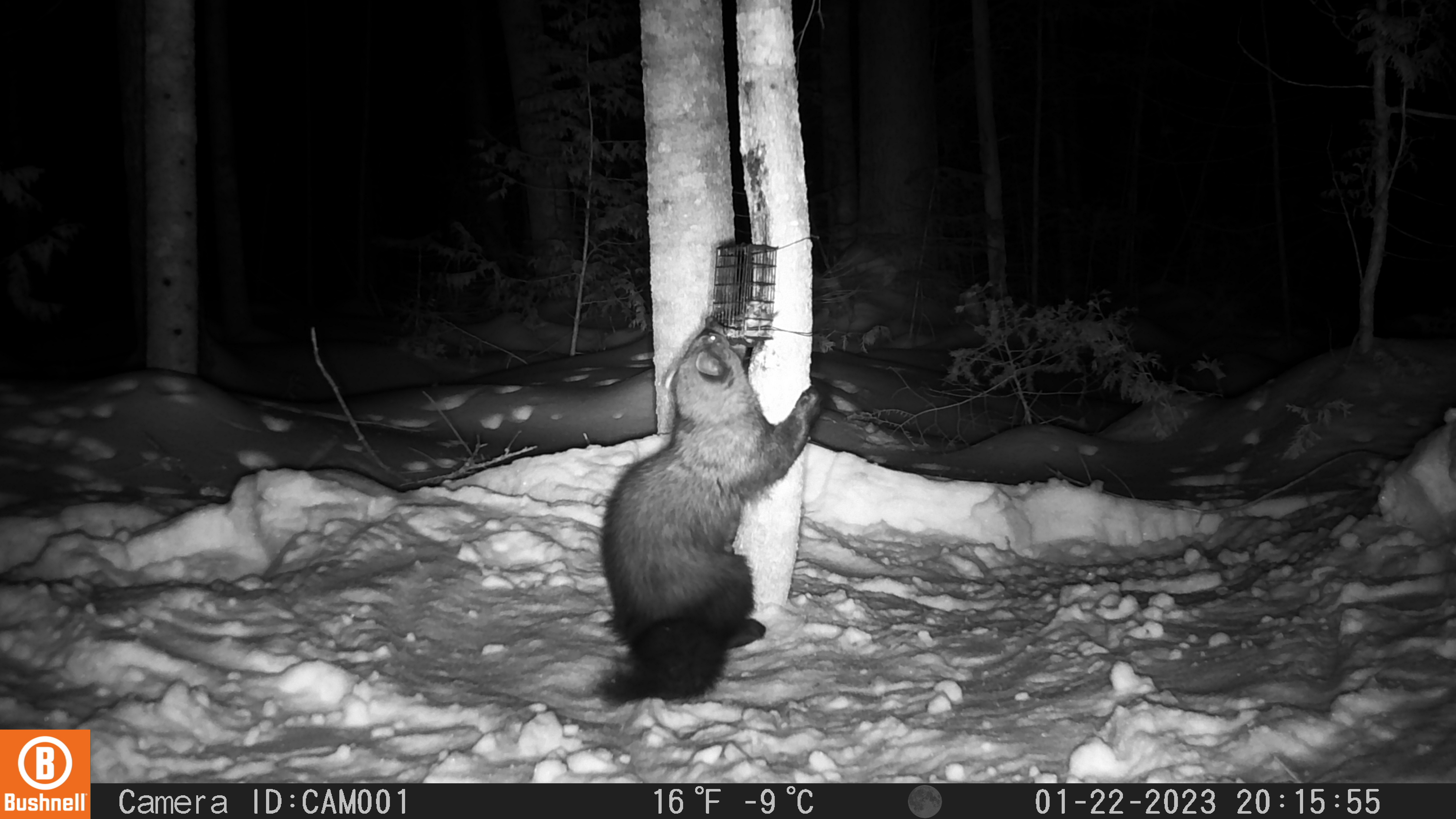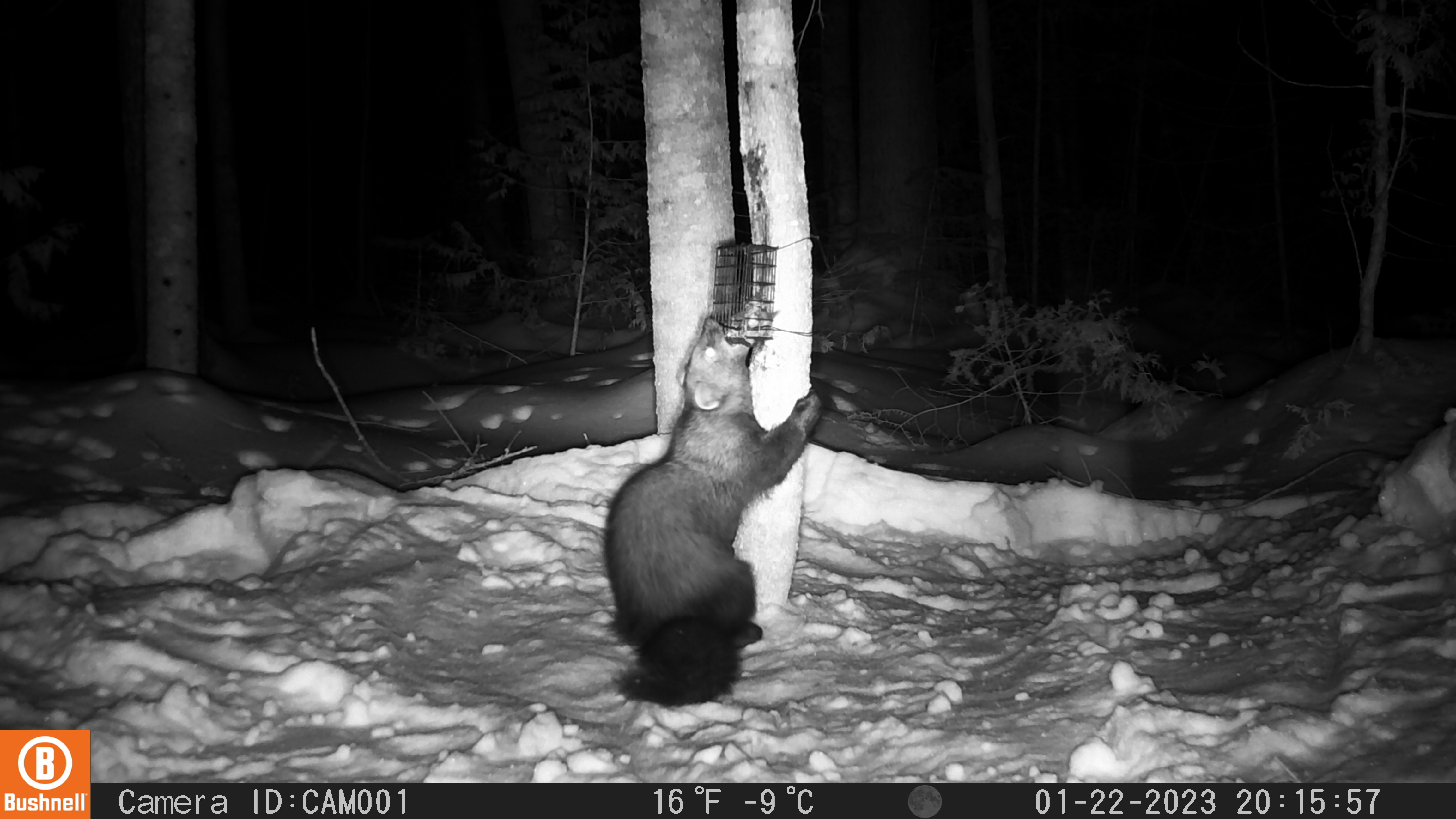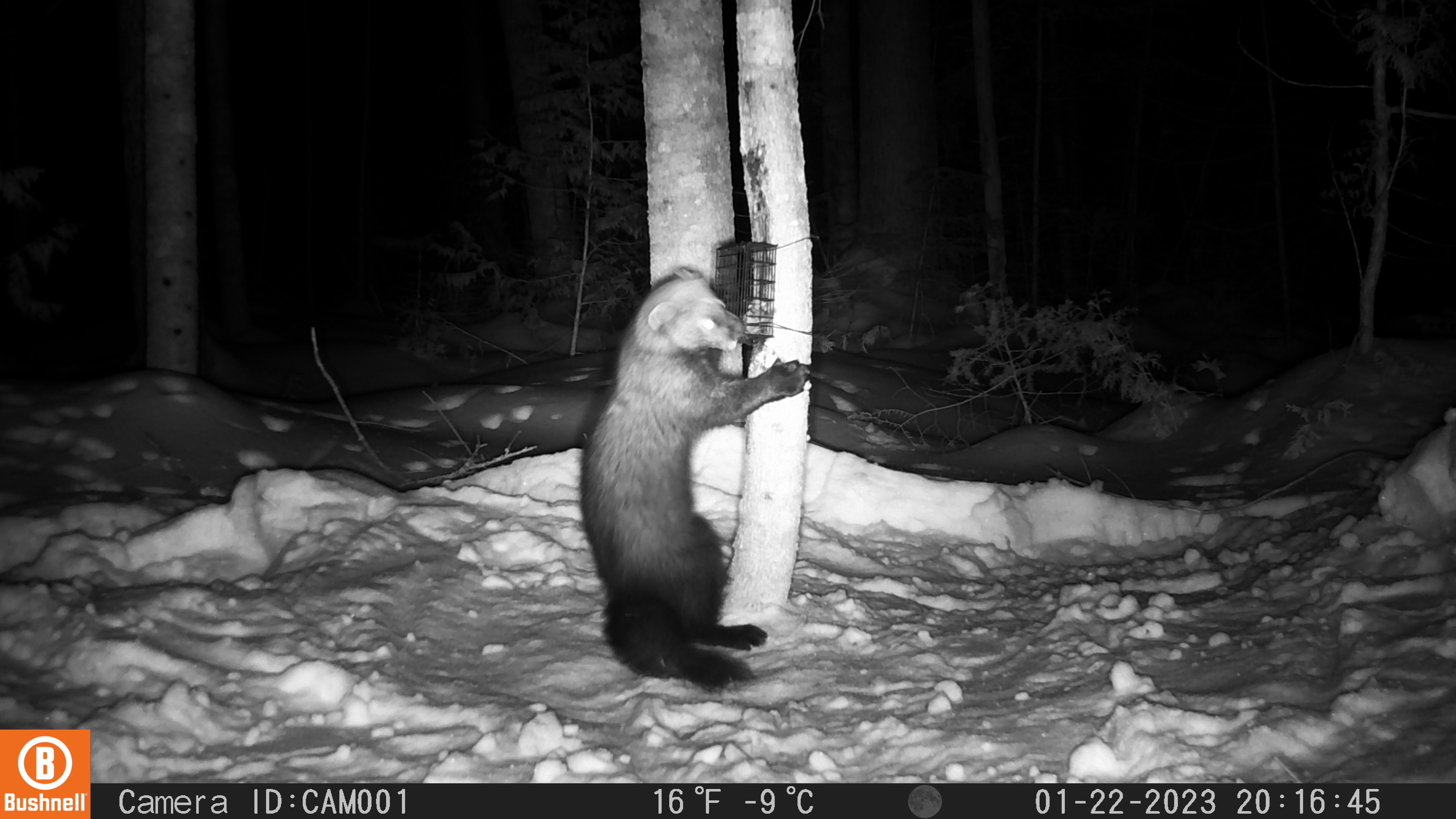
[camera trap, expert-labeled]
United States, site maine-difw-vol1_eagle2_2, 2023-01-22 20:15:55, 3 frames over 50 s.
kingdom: Animalia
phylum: Chordata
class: Mammalia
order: Carnivora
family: Mustelidae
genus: Pekania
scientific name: Pekania pennanti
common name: fisher